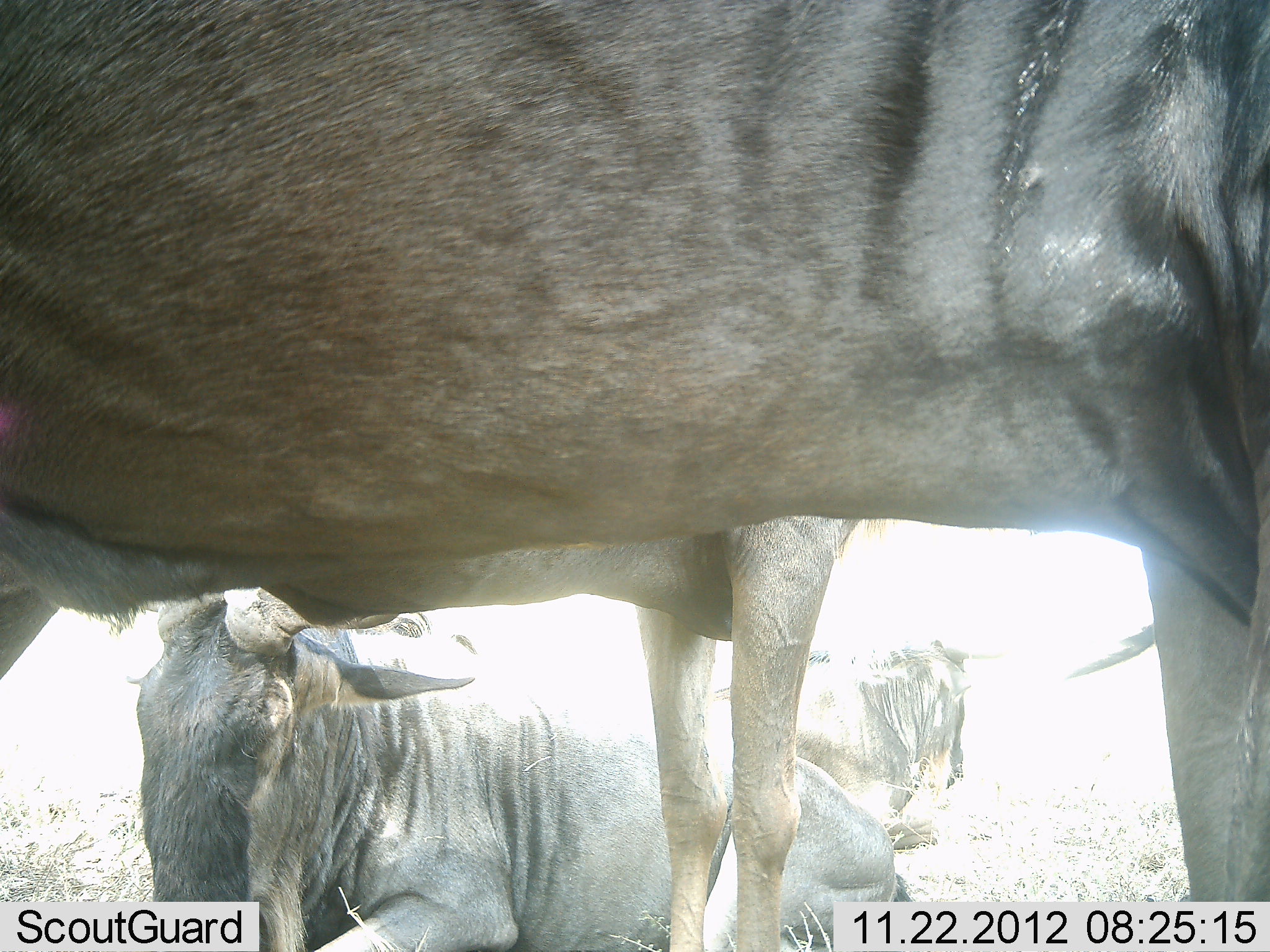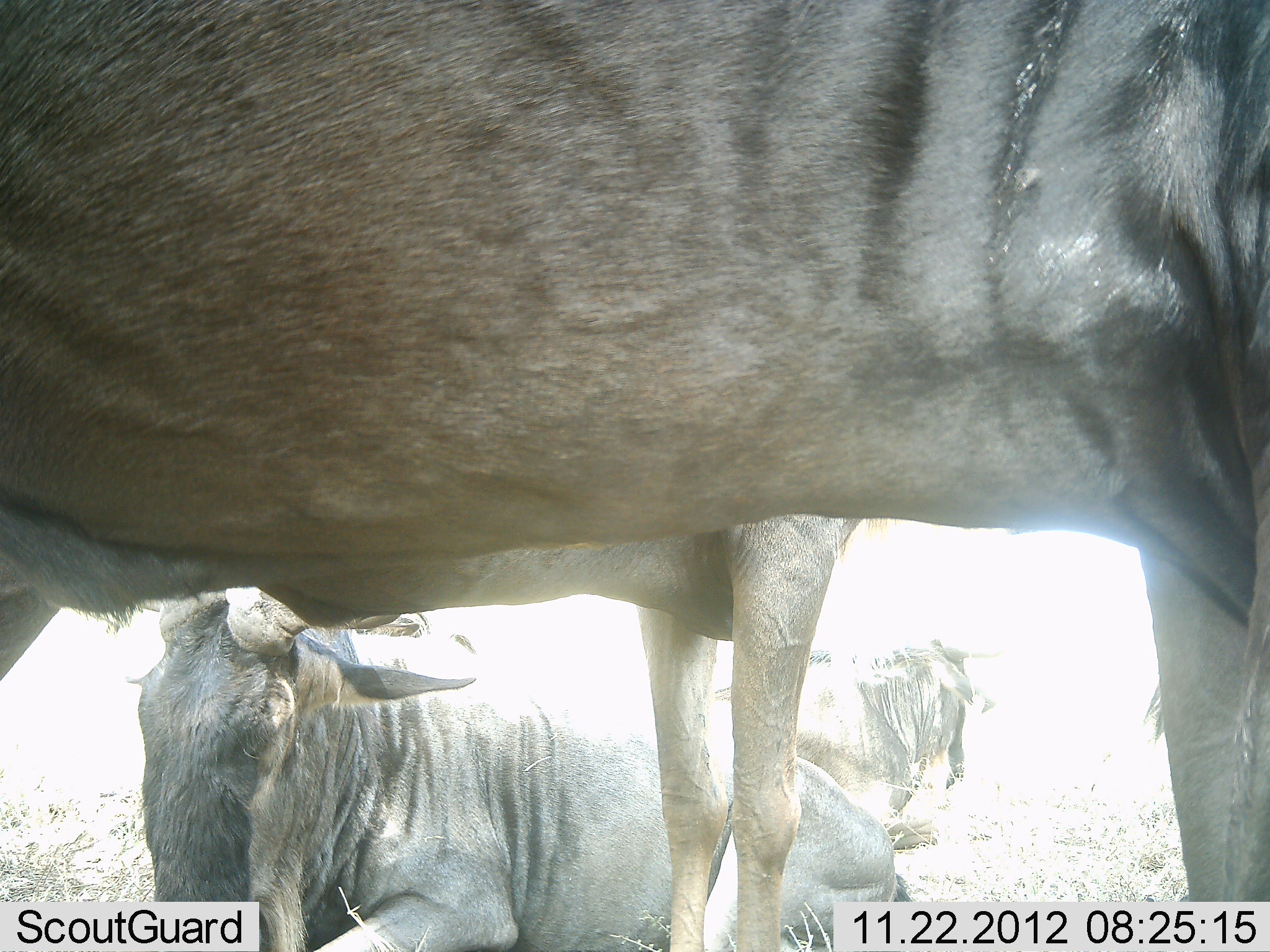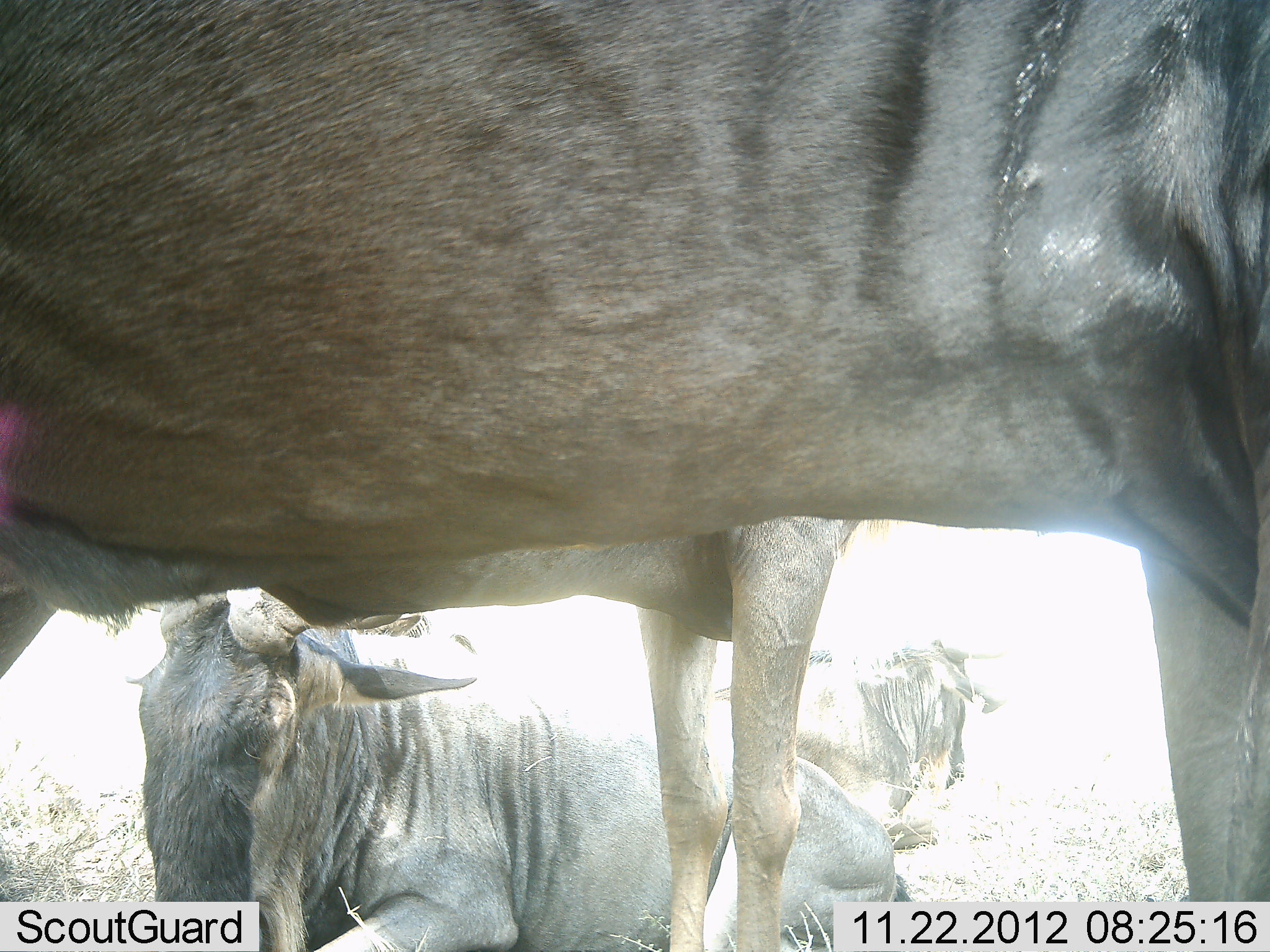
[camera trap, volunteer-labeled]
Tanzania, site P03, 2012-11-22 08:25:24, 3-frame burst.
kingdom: Animalia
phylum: Chordata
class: Mammalia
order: Artiodactyla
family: Bovidae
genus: Connochaetes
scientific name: Connochaetes taurinus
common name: blue wildebeest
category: wildebeest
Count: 4.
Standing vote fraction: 90%.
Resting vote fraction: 100%.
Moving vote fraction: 0%.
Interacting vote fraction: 0%.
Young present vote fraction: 0%.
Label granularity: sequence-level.